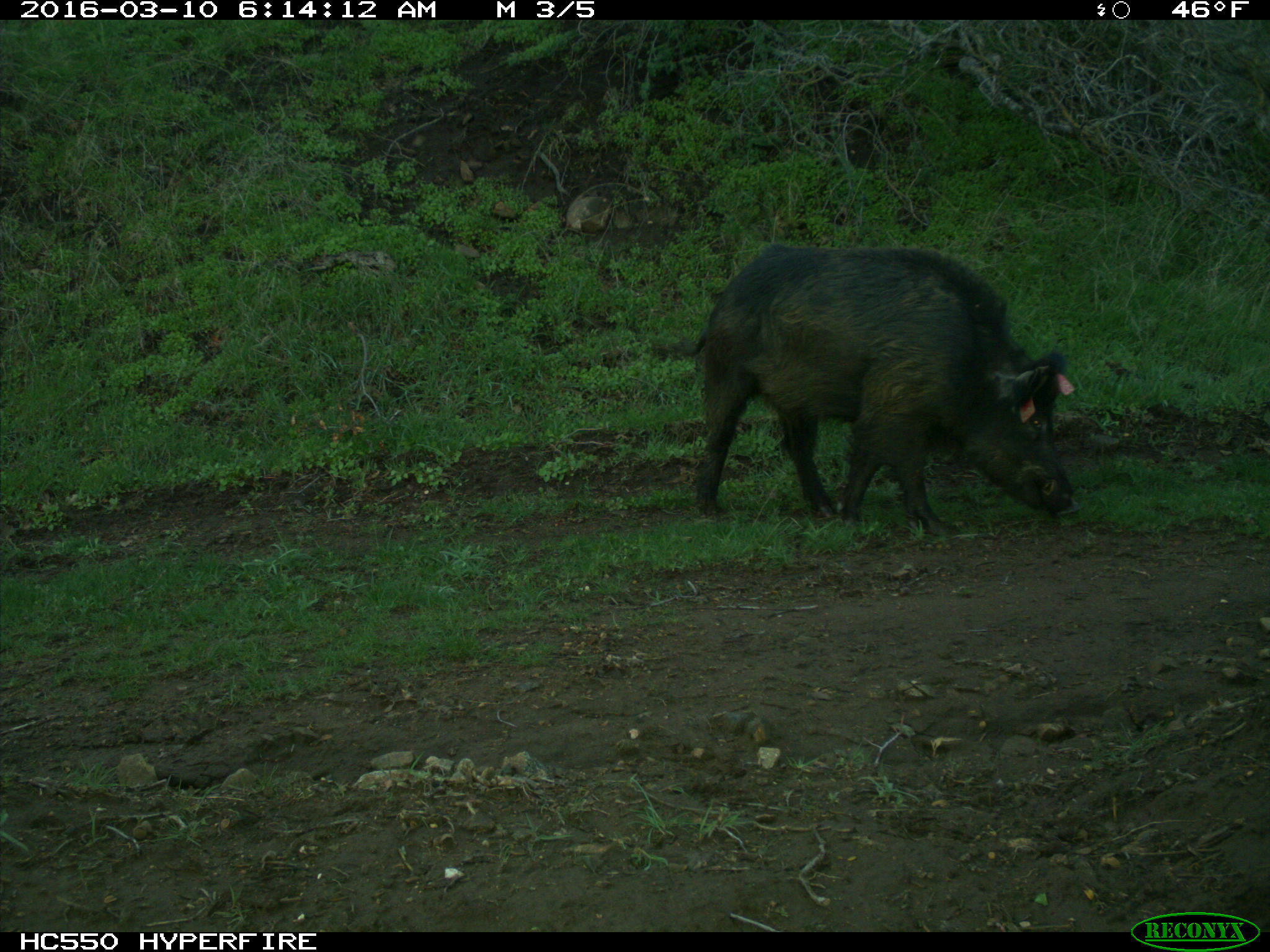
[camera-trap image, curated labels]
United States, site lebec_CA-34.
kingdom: Animalia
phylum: Chordata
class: Mammalia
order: Artiodactyla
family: Suidae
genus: Sus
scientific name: Sus scrofa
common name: wild boar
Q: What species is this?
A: Sus scrofa (wild boar).